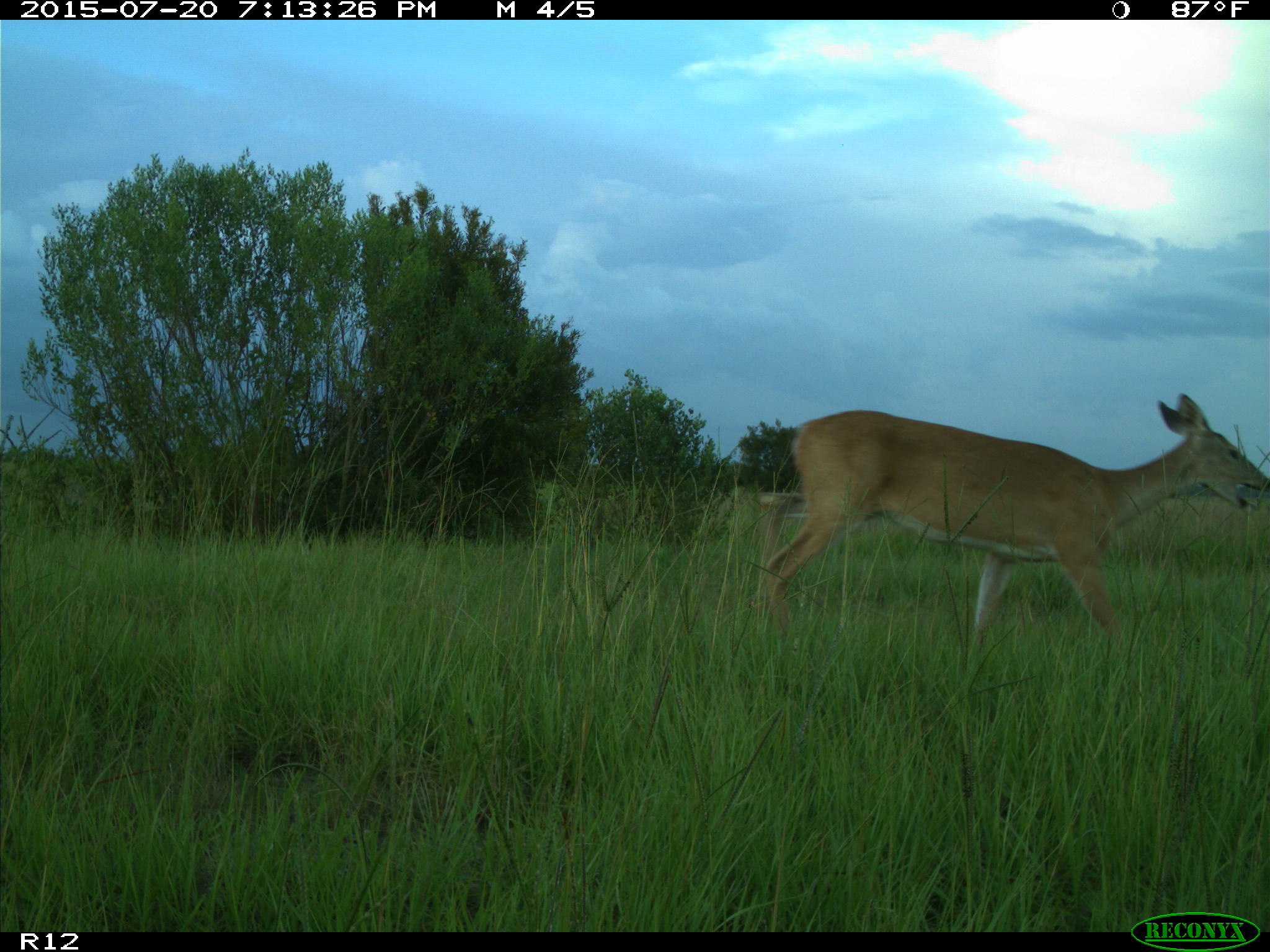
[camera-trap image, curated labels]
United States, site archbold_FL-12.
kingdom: Animalia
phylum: Chordata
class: Mammalia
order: Artiodactyla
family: Cervidae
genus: Odocoileus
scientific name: Odocoileus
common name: deer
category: unidentified deer